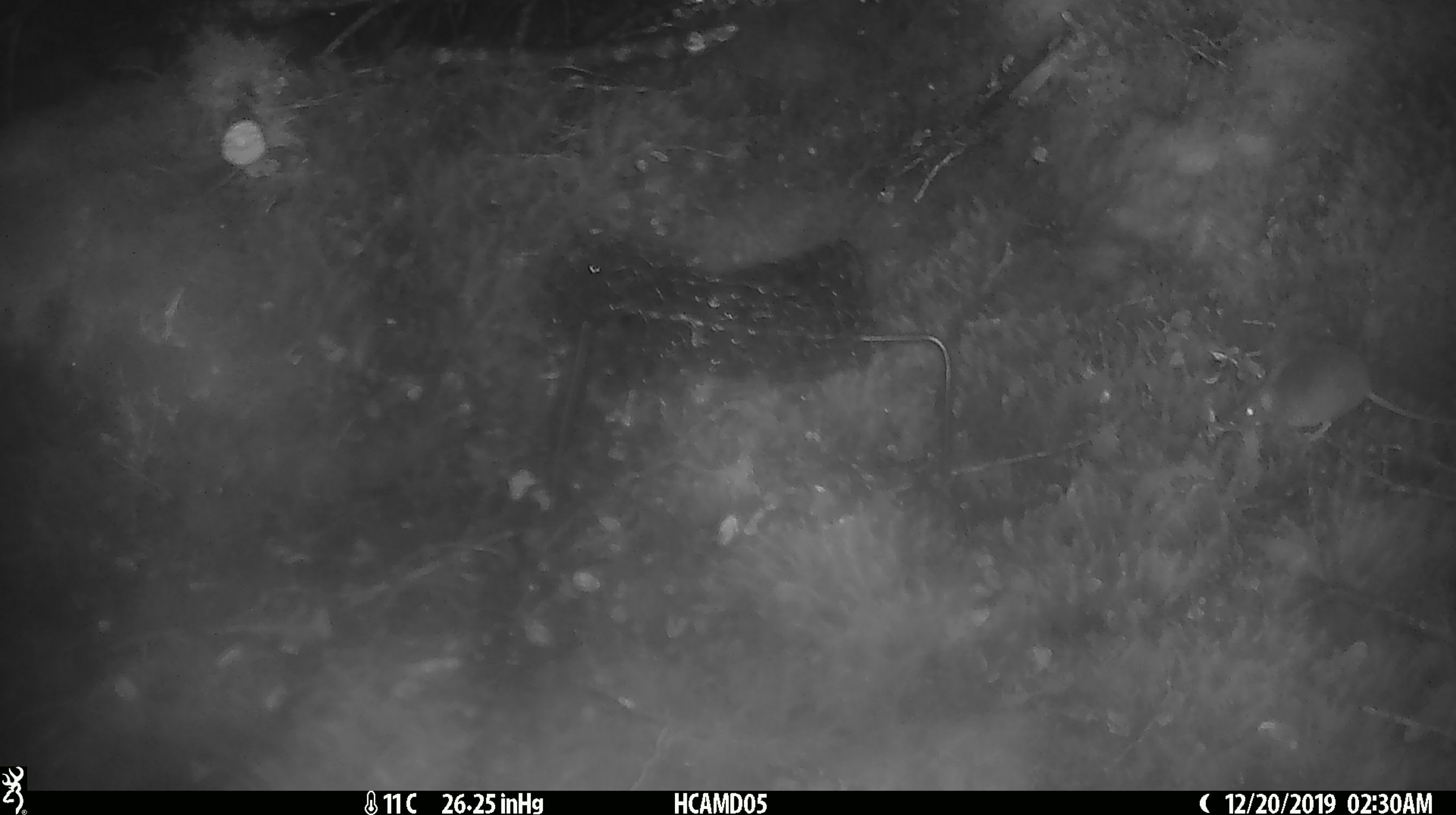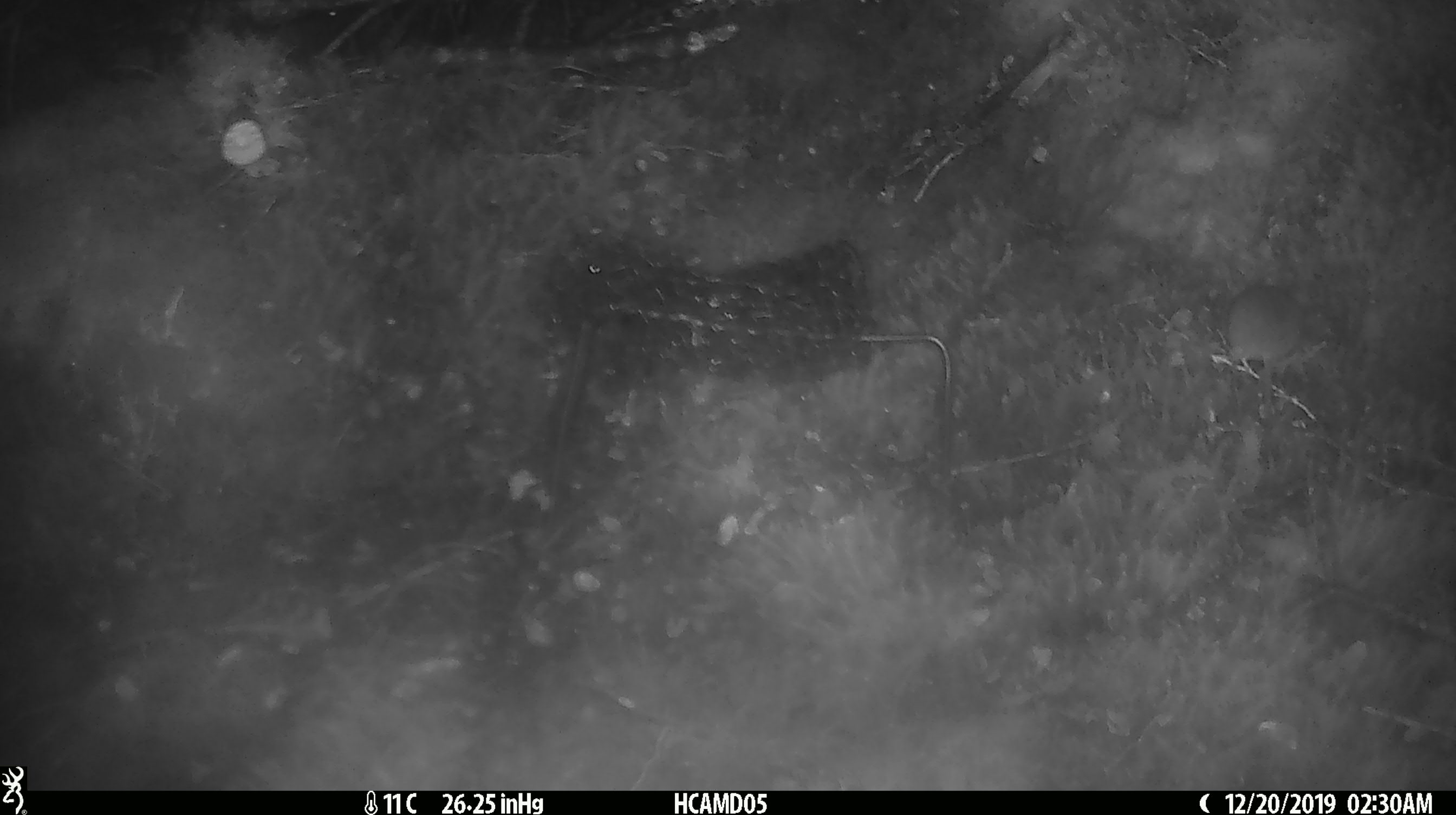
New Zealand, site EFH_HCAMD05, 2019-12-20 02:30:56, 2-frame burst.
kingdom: Animalia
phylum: Chordata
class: Mammalia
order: Rodentia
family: Muridae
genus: Mus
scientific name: Mus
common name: mouse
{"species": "mouse (Mus)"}